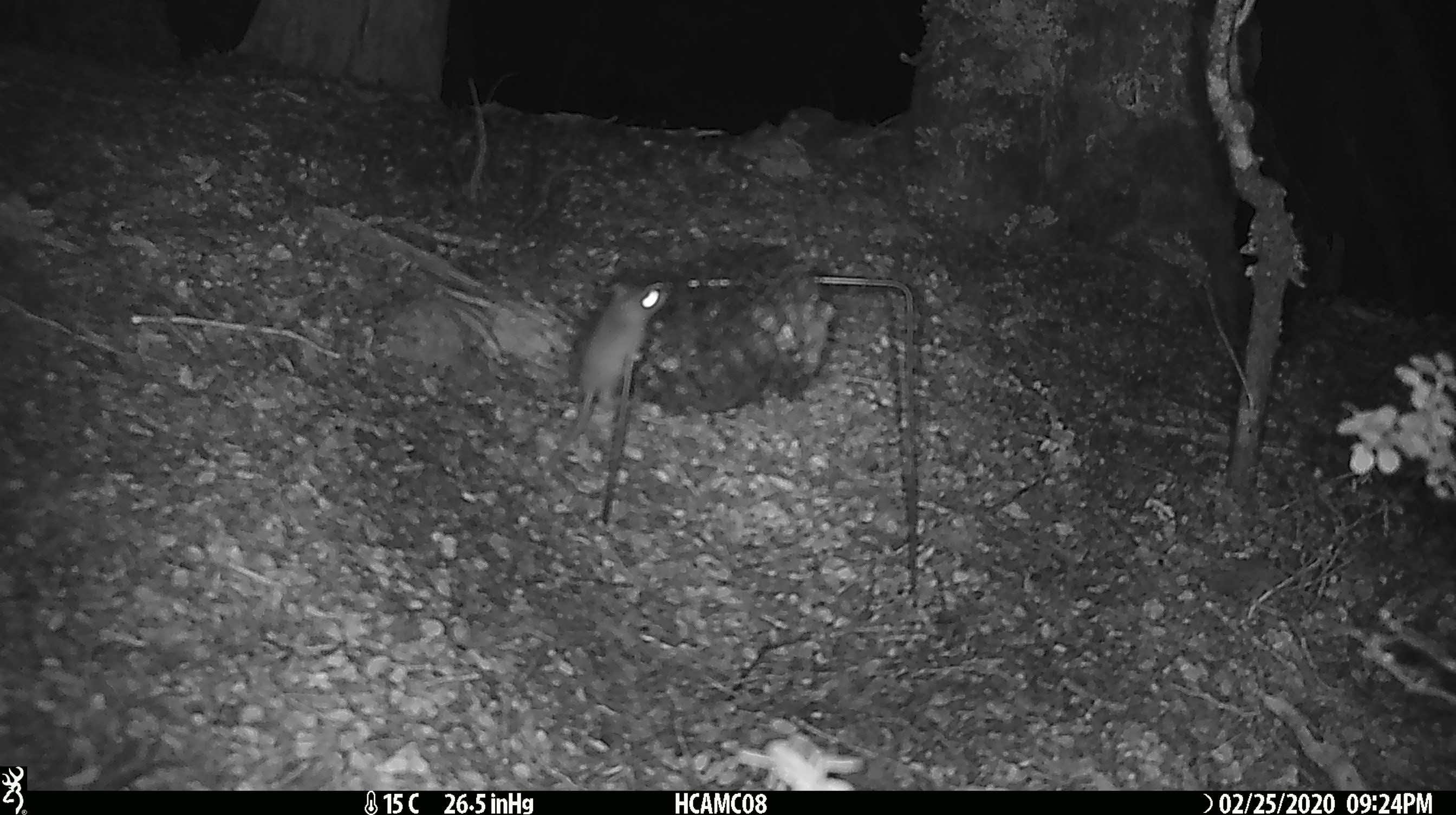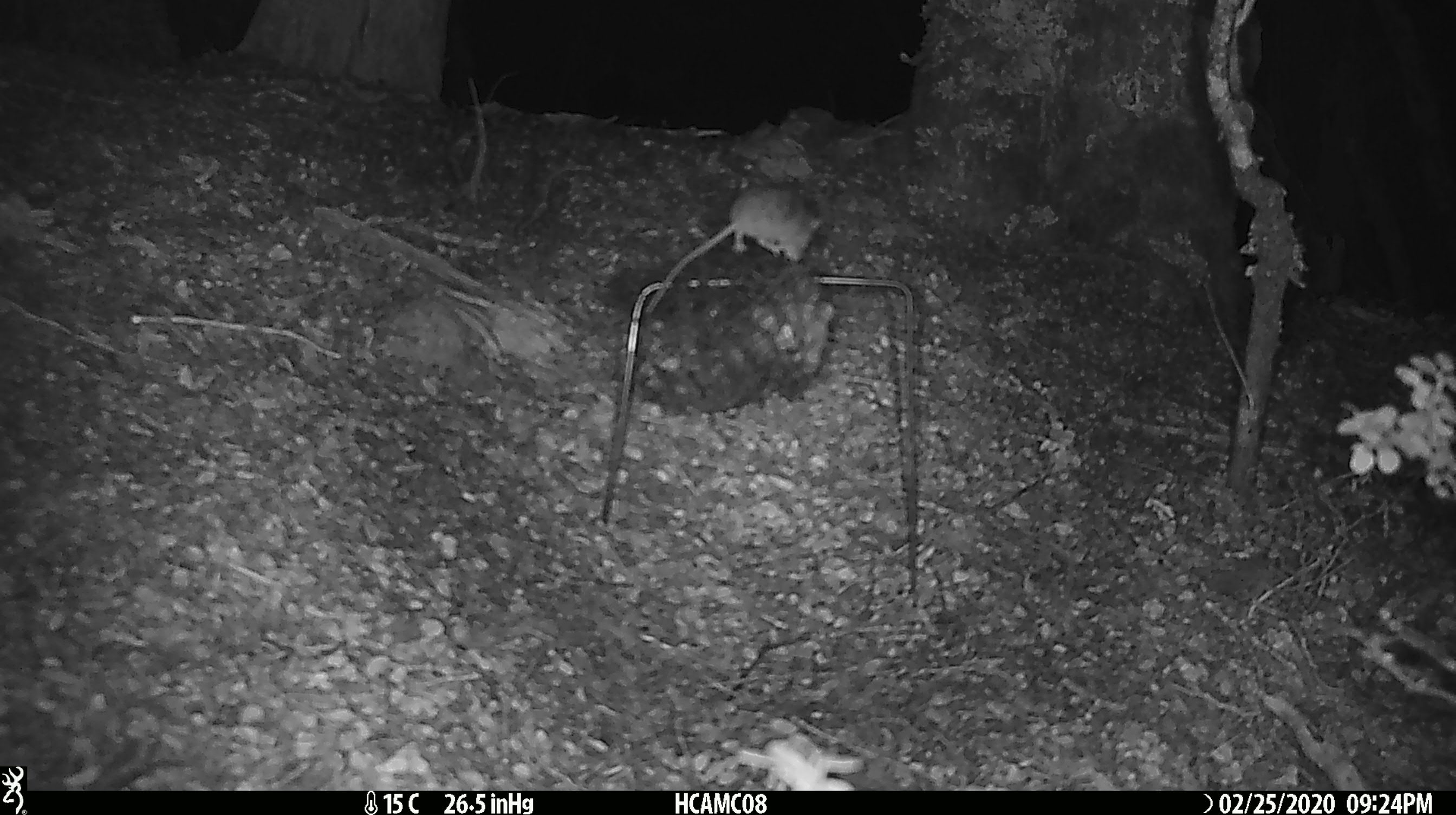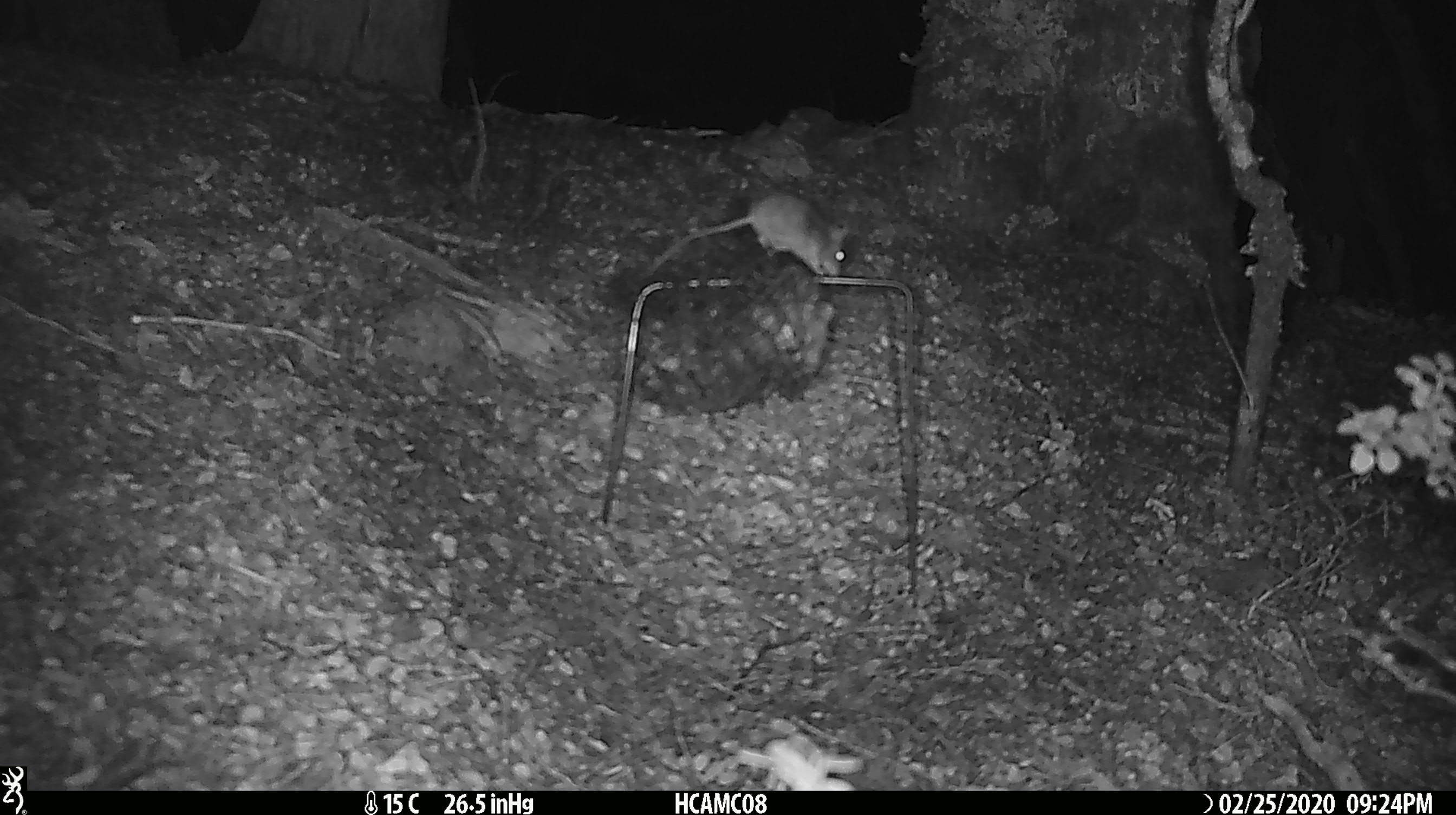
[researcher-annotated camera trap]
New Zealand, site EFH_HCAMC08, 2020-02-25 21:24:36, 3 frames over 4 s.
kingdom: Animalia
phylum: Chordata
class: Mammalia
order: Rodentia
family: Muridae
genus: Mus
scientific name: Mus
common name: mouse